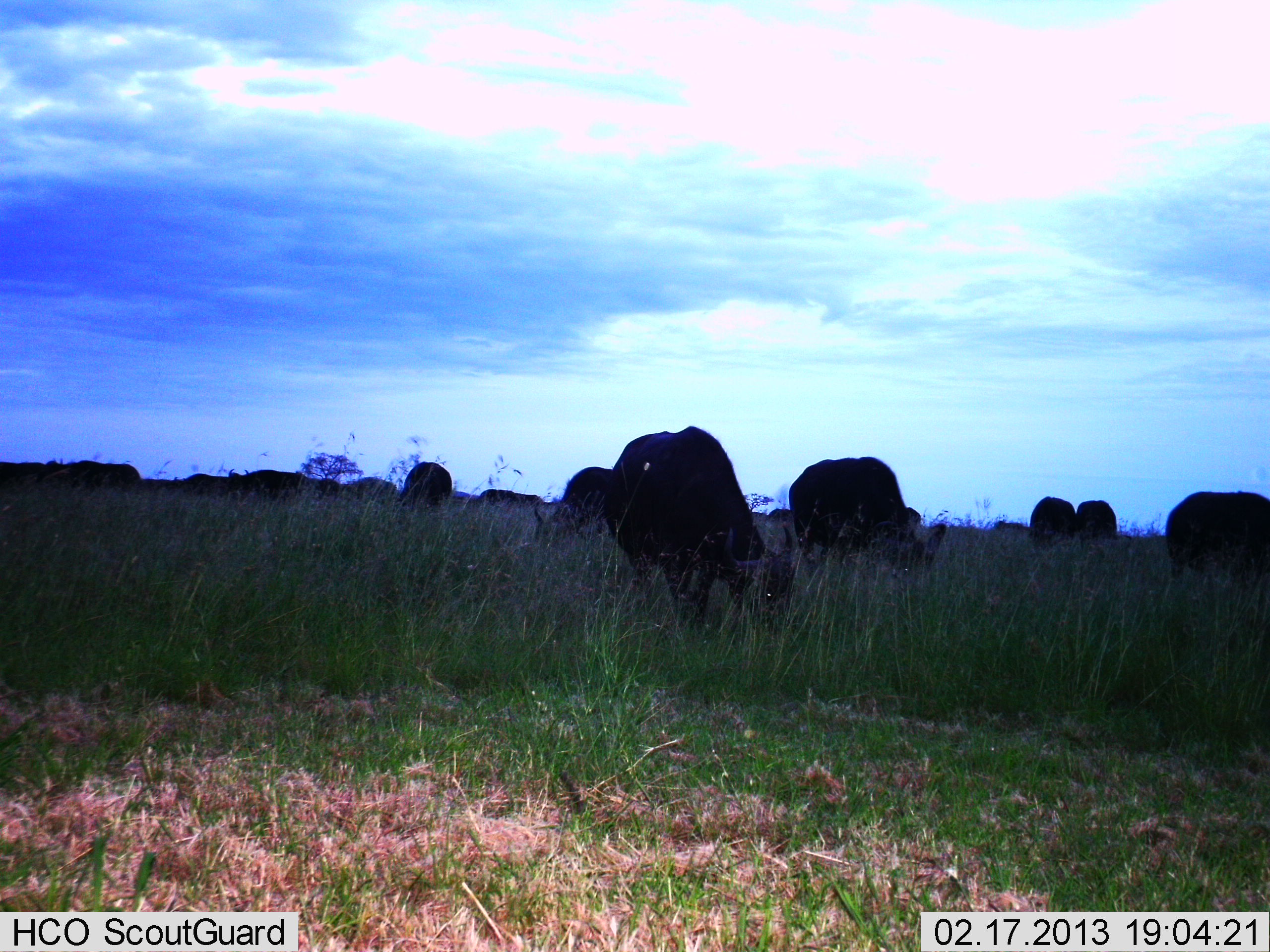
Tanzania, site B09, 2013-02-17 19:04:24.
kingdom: Animalia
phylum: Chordata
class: Mammalia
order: Artiodactyla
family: Bovidae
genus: Syncerus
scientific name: Syncerus caffer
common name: cape buffalo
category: buffalo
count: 11-50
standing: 21%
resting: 0%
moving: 7%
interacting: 0%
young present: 0%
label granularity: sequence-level